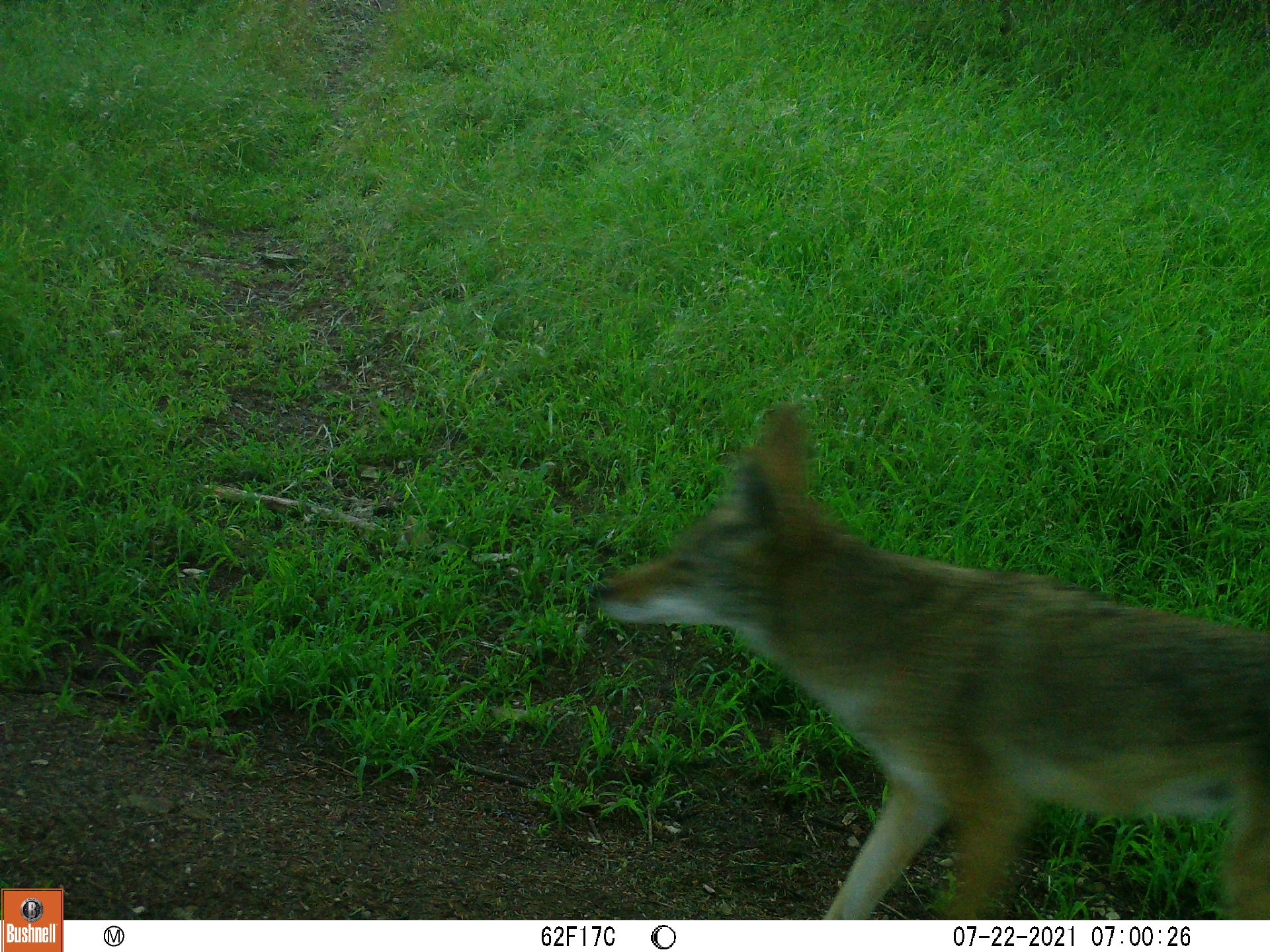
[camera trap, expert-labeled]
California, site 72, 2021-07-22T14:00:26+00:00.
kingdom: Animalia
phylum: Chordata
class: Mammalia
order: Carnivora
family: Canidae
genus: Canis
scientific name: Canis latrans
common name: coyote